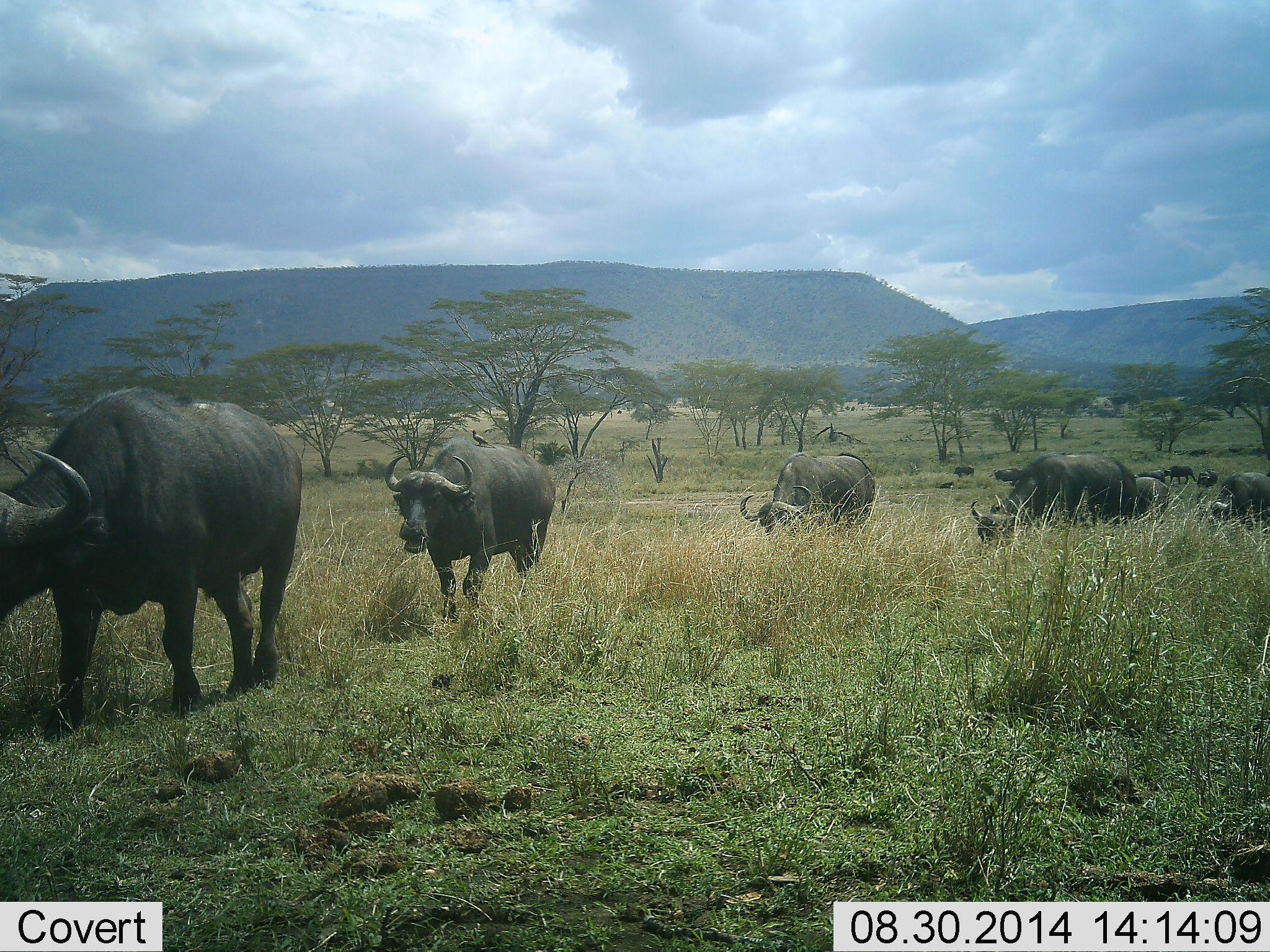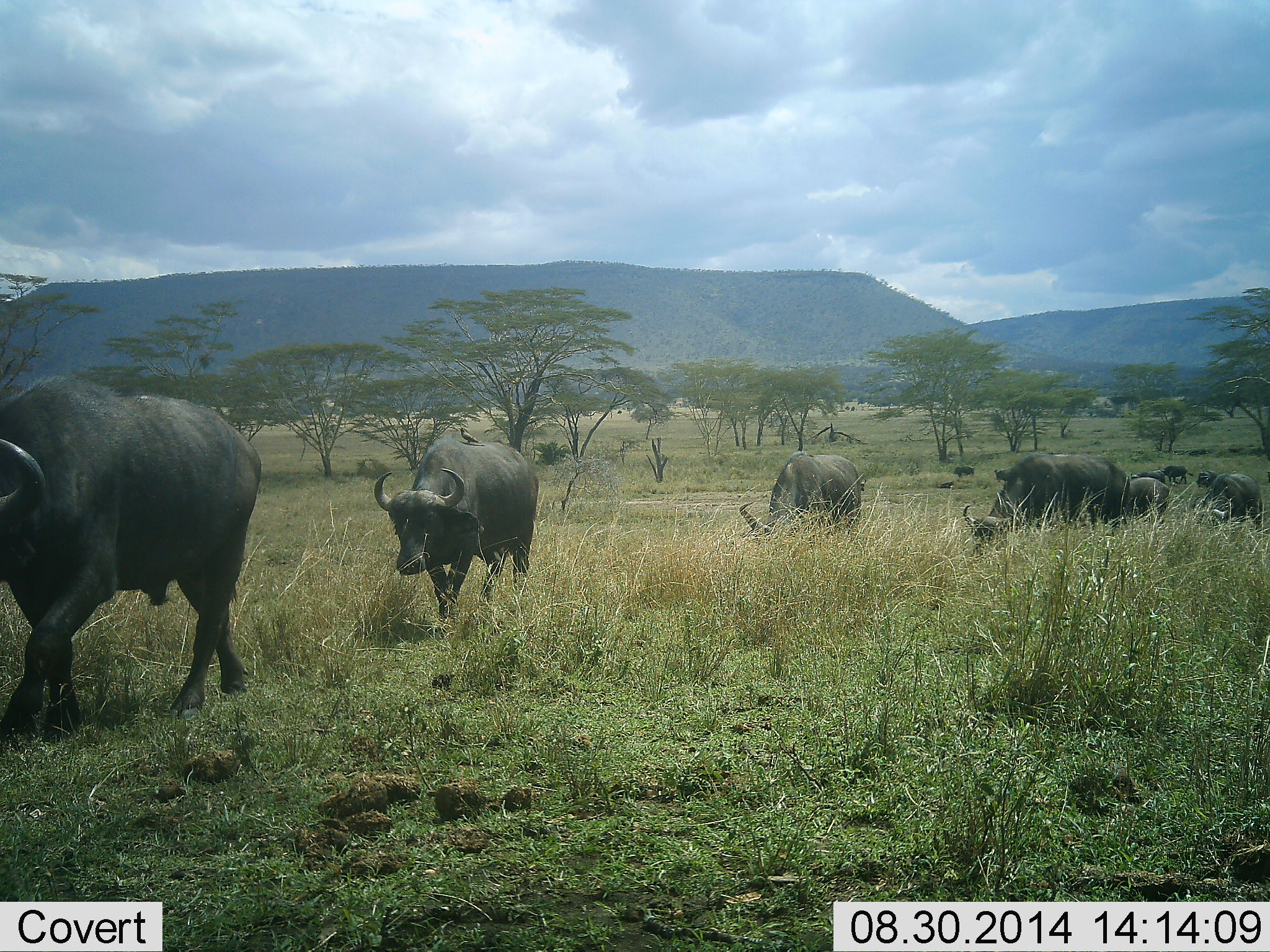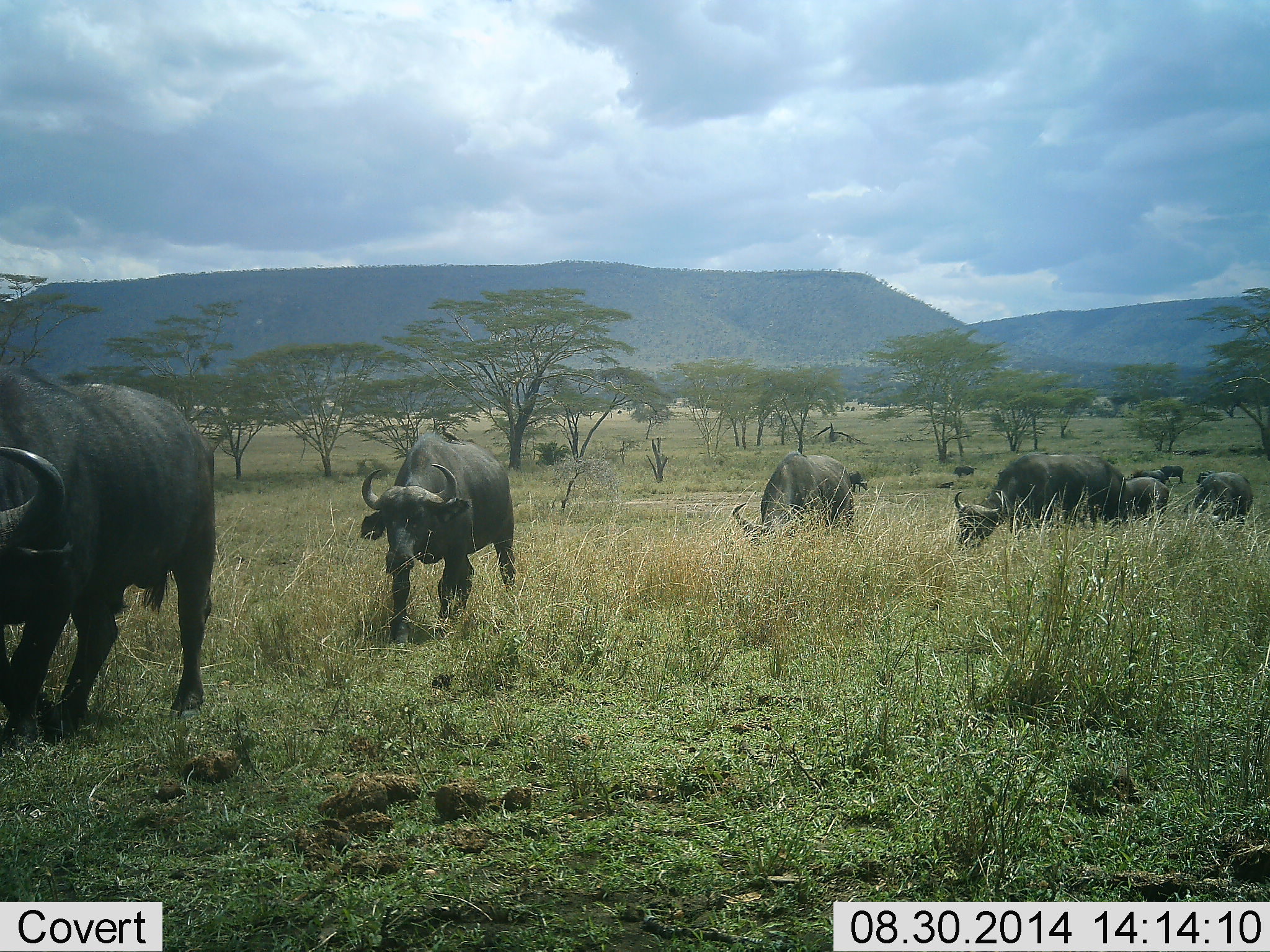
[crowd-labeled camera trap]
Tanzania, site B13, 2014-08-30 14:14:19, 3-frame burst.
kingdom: Animalia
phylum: Chordata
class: Mammalia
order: Artiodactyla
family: Bovidae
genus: Syncerus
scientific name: Syncerus caffer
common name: cape buffalo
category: buffalo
Buffalo (cape buffalo) (Syncerus caffer), count 11-50. Behavior (volunteer vote fractions): standing 27%, resting 0%, moving 100%, interacting 0%. Young present (vote fraction): 0%. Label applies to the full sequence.